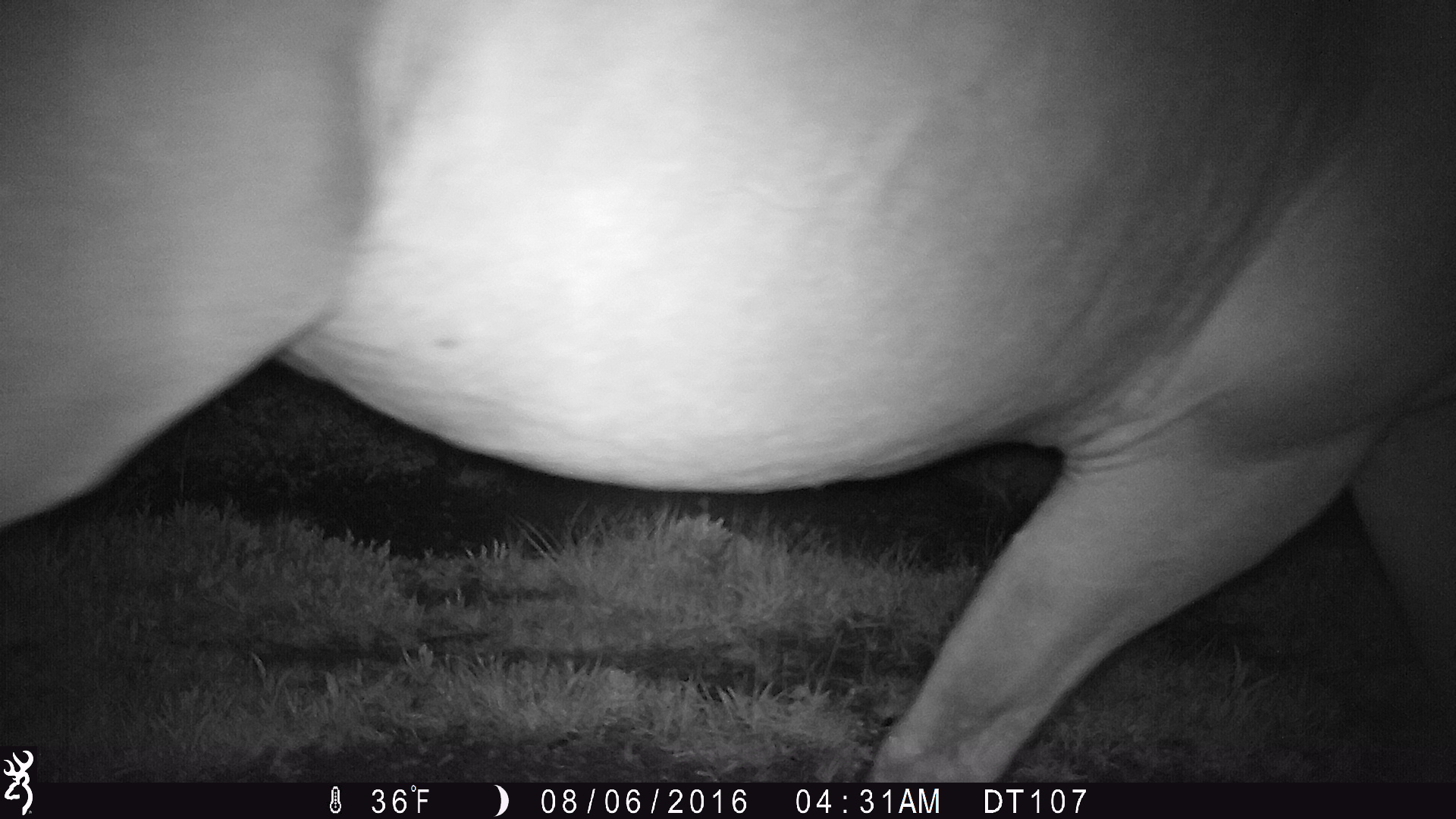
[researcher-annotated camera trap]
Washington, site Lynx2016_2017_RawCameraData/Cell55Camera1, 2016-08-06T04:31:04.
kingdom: Animalia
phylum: Chordata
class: Mammalia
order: Perissodactyla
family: Equidae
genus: Equus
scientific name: Equus caballus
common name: domestic horse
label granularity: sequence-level